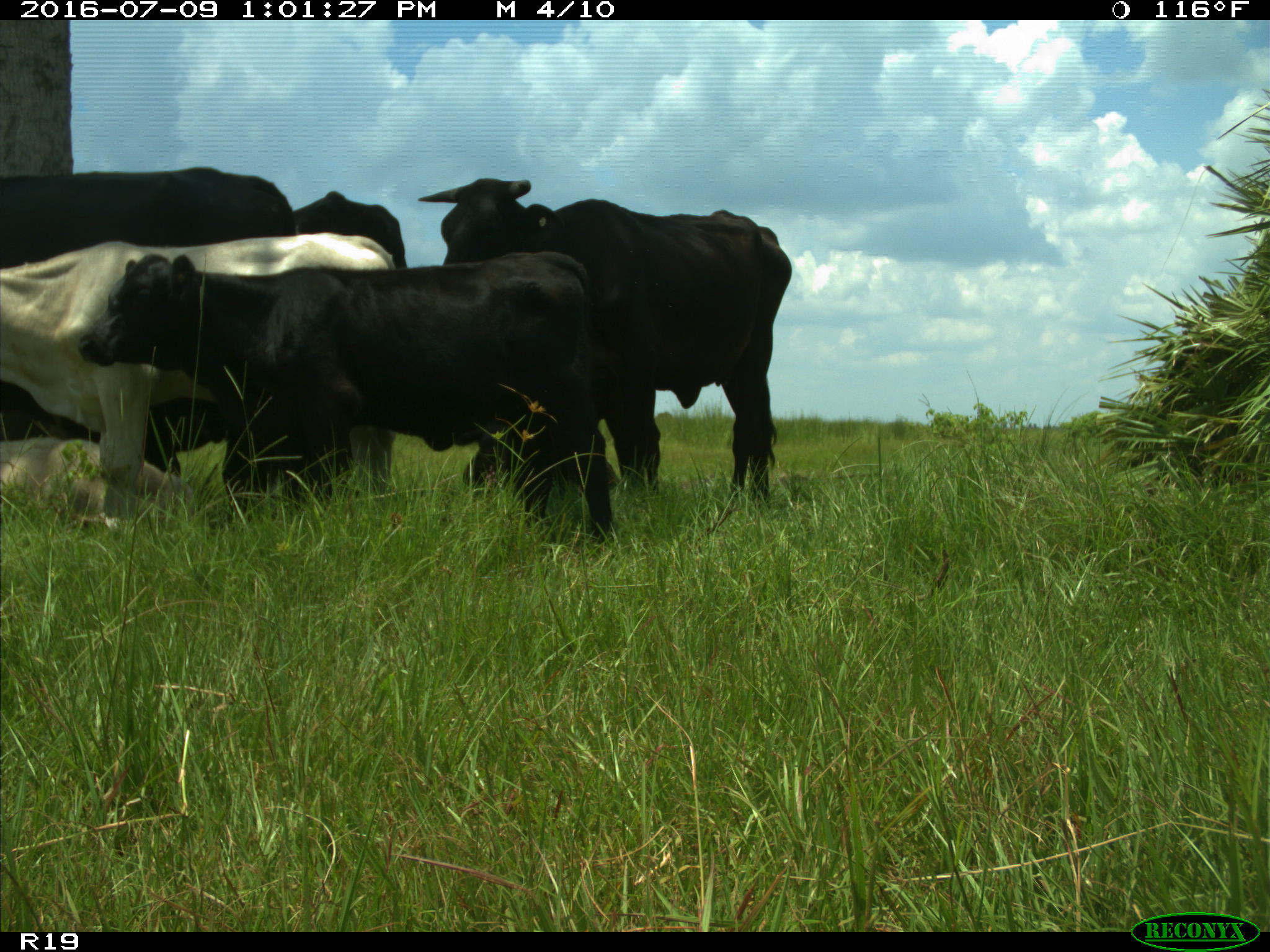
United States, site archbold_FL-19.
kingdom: Animalia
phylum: Chordata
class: Mammalia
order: Artiodactyla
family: Bovidae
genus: Bos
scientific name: Bos taurus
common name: domestic cow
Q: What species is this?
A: Bos taurus (domestic cow).